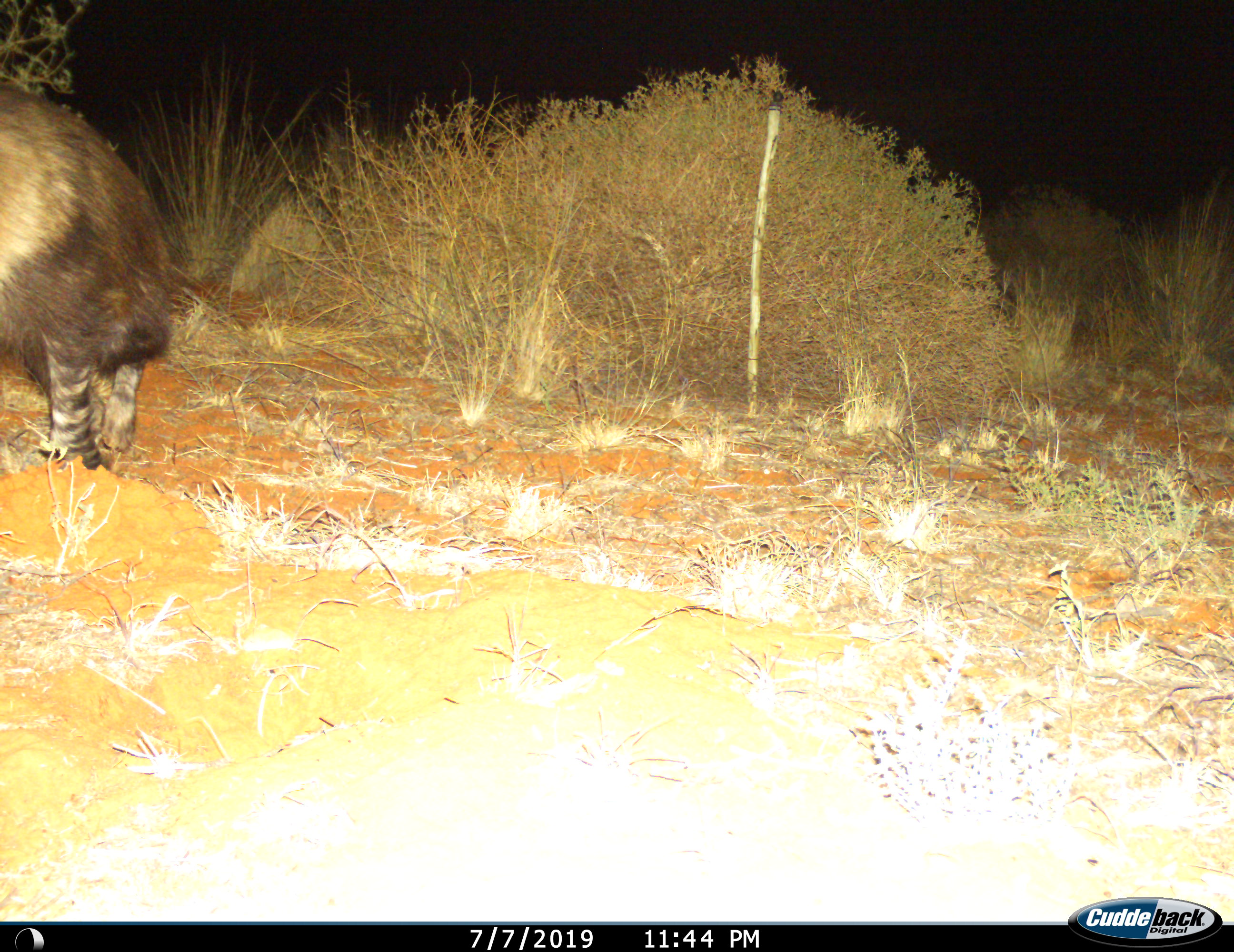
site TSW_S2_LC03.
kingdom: Animalia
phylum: Chordata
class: Mammalia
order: Carnivora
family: Hyaenidae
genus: Parahyaena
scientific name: Parahyaena brunnea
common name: brown hyena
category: hyenabrown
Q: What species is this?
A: Hyenabrown (brown hyena) (Parahyaena brunnea).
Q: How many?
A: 1.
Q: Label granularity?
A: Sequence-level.